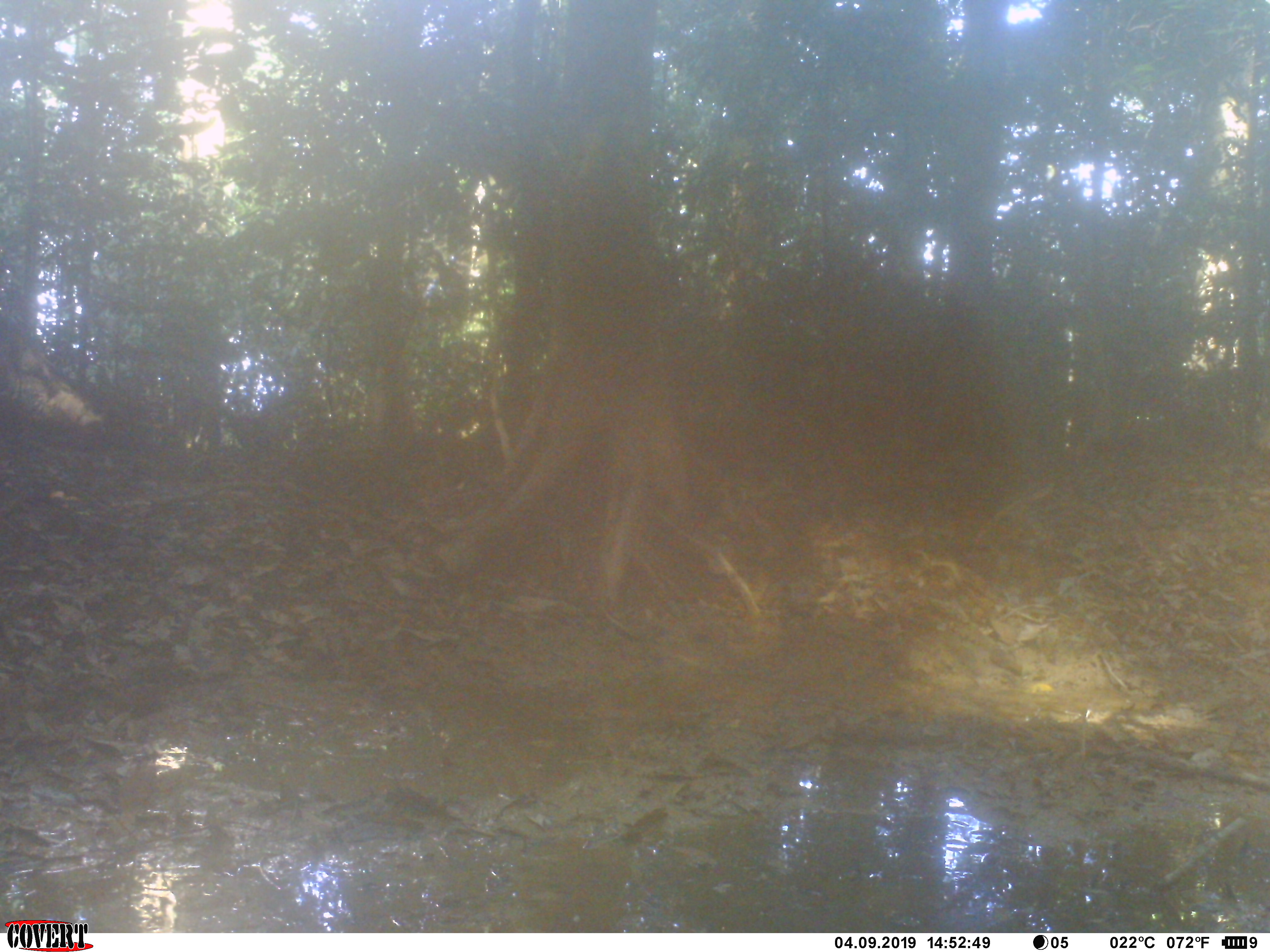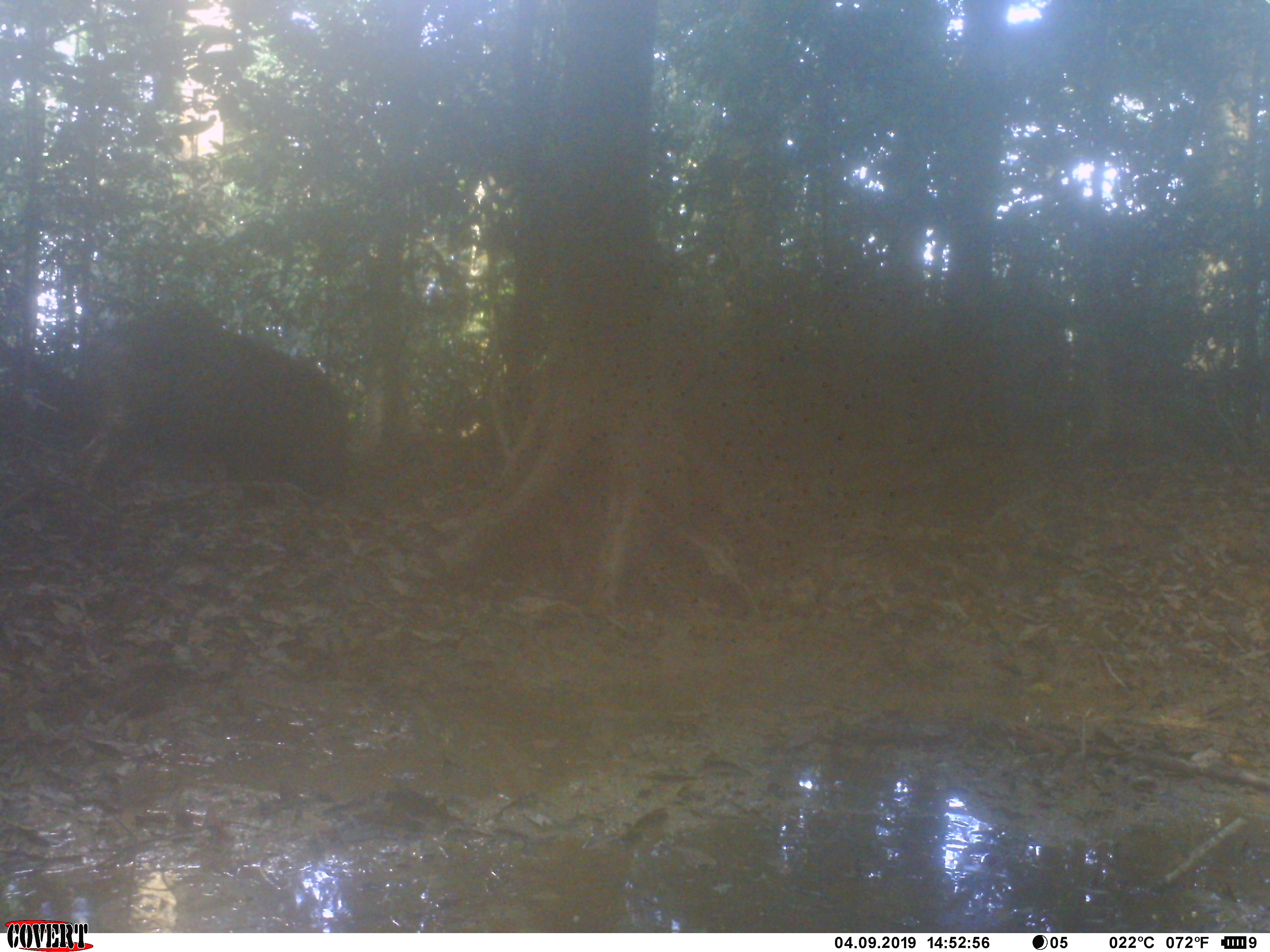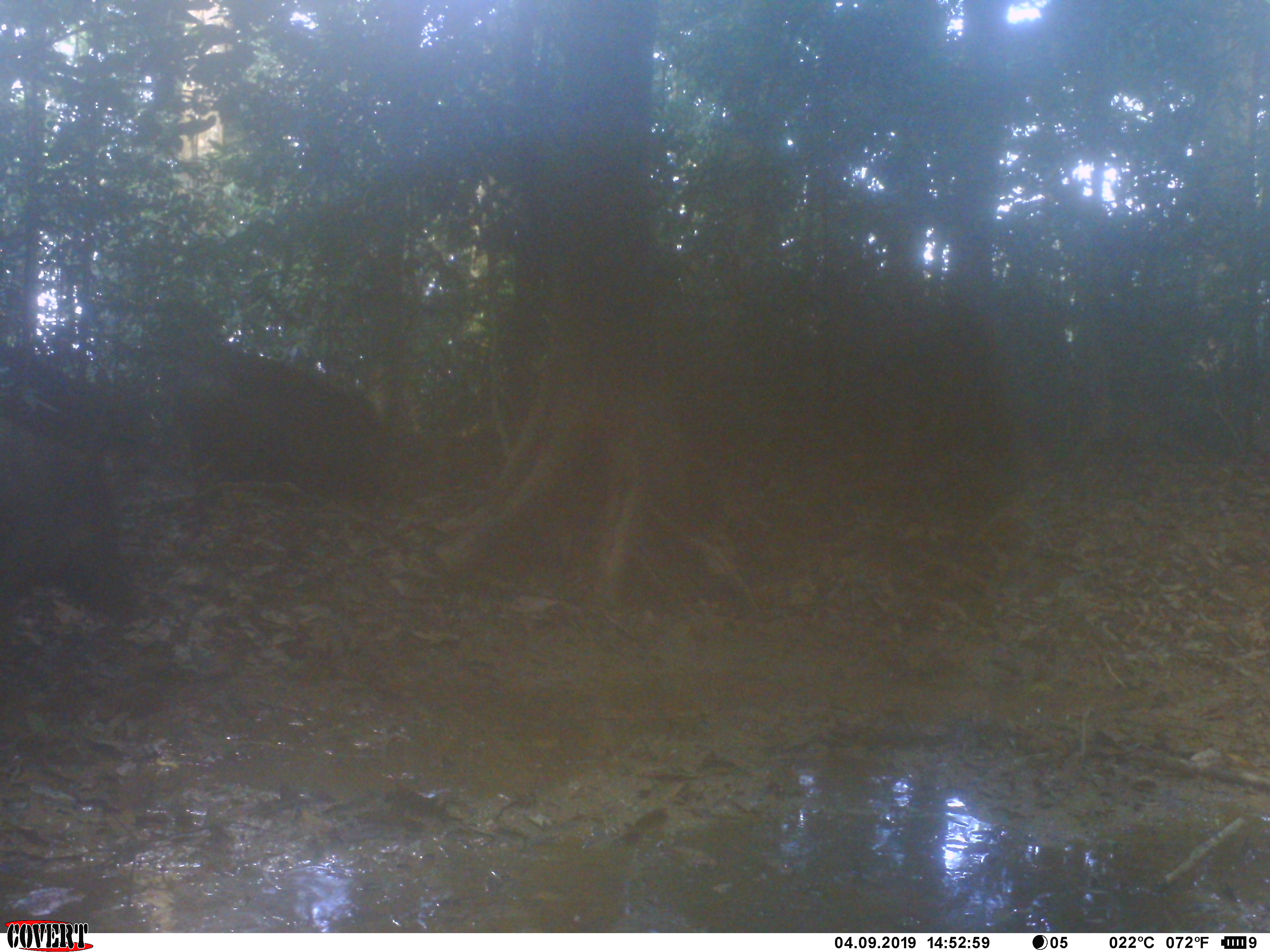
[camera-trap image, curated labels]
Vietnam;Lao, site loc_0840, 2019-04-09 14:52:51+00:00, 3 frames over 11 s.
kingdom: Animalia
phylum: Chordata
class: Mammalia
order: Artiodactyla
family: Suidae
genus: Sus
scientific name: Sus scrofa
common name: eurasian wild pig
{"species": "eurasian wild pig (Sus scrofa)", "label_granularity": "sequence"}